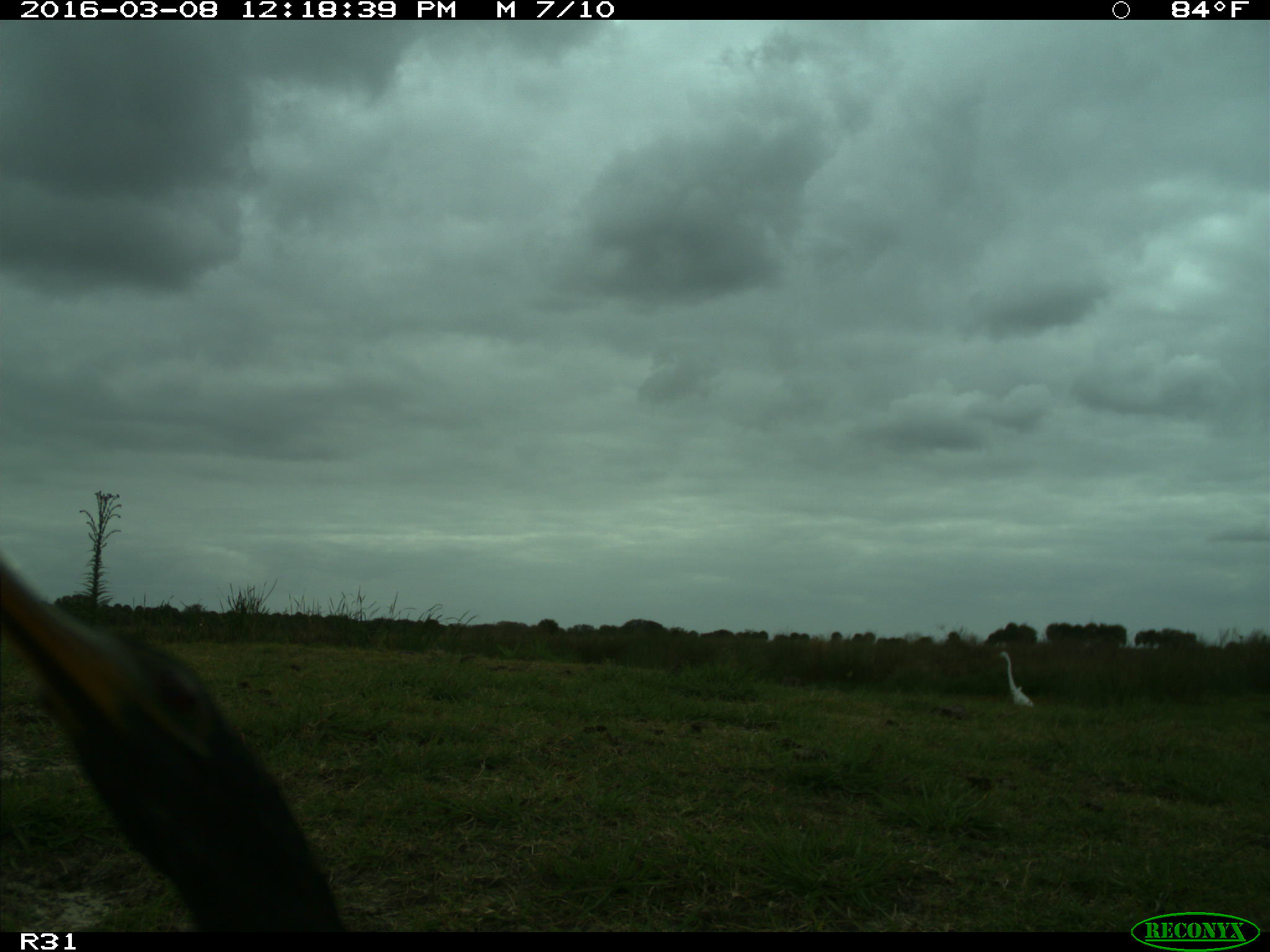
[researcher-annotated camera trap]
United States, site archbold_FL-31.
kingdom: Animalia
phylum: Chordata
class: Aves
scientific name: Aves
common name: birds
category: unidentified bird